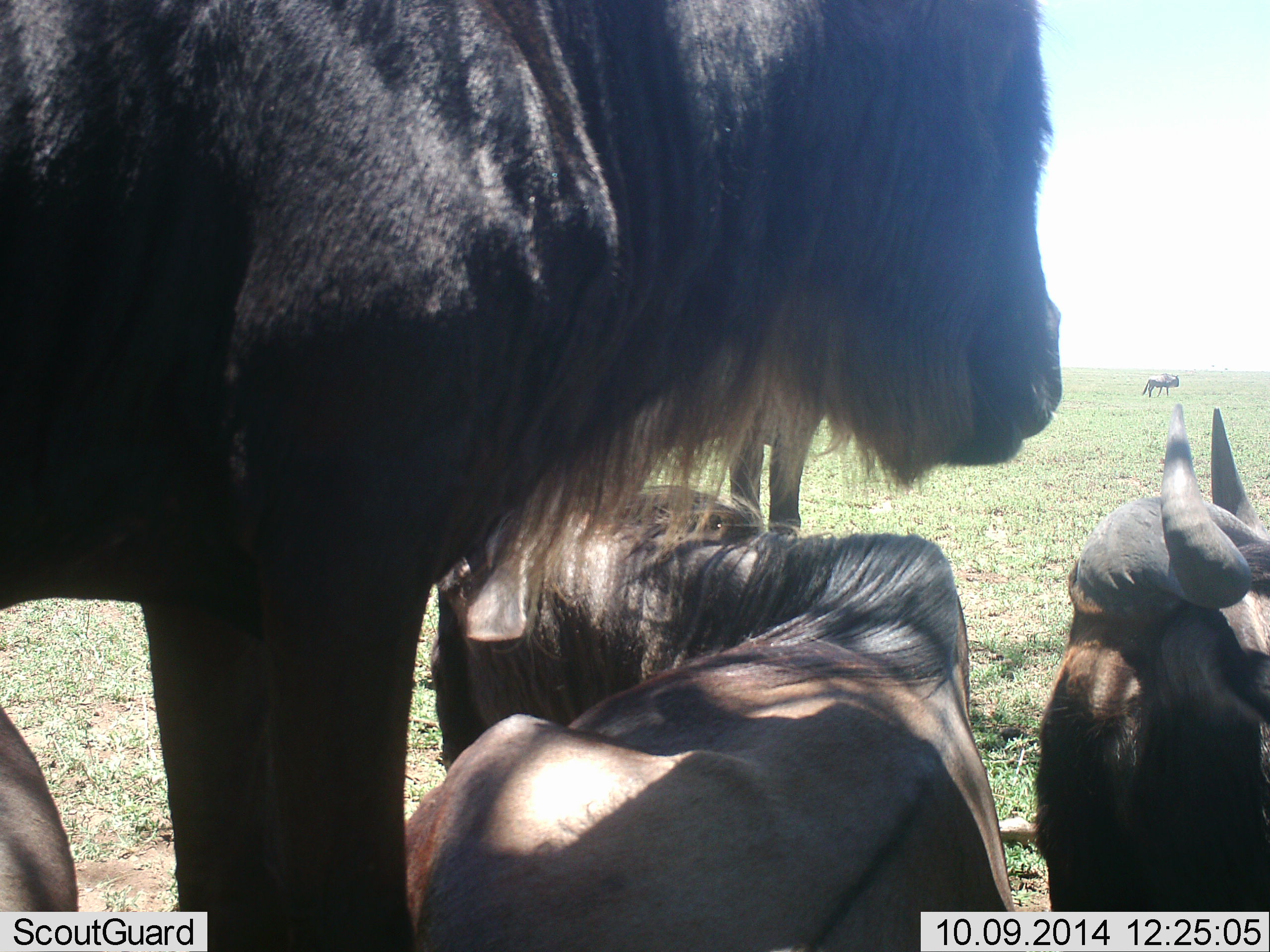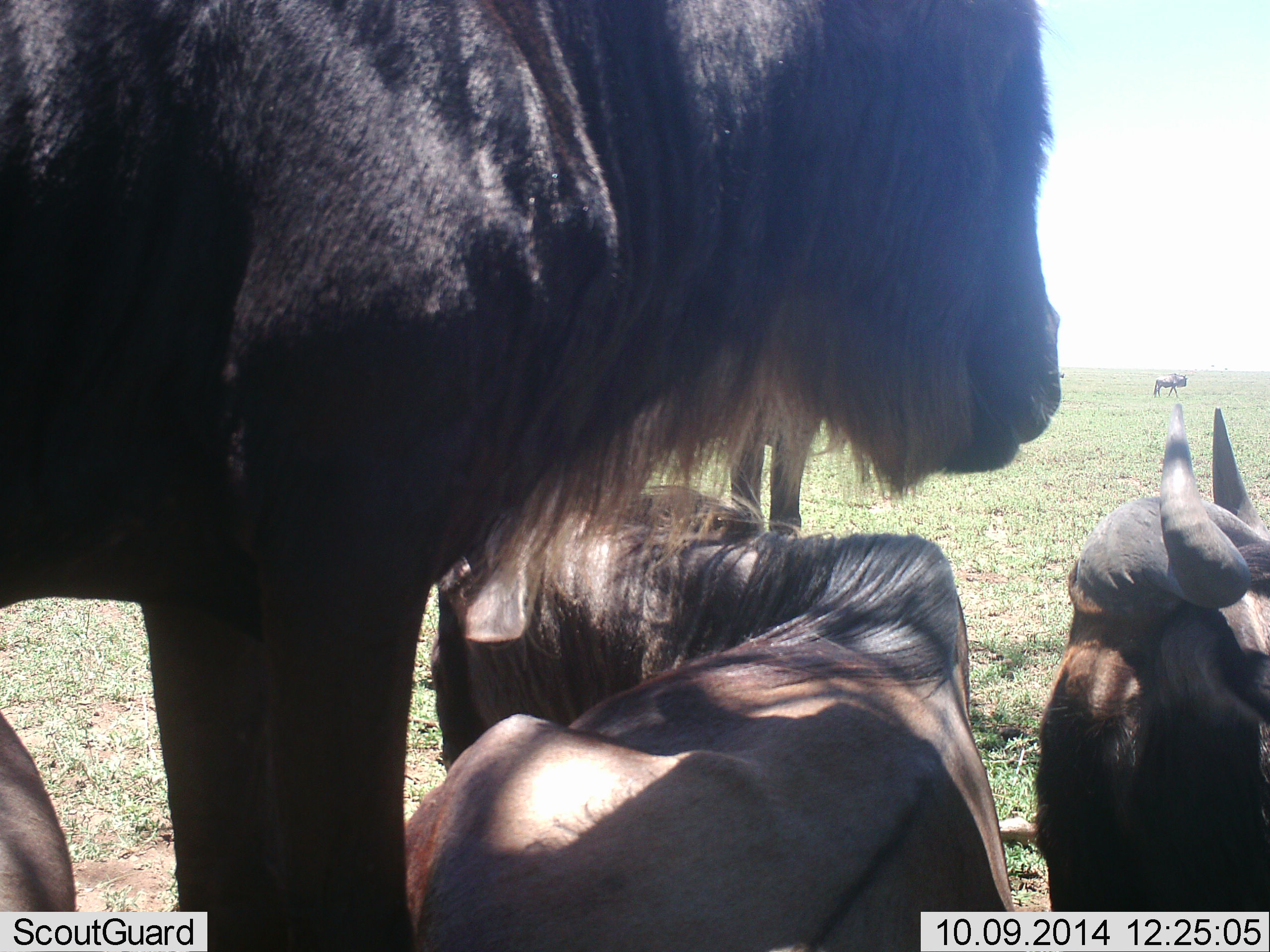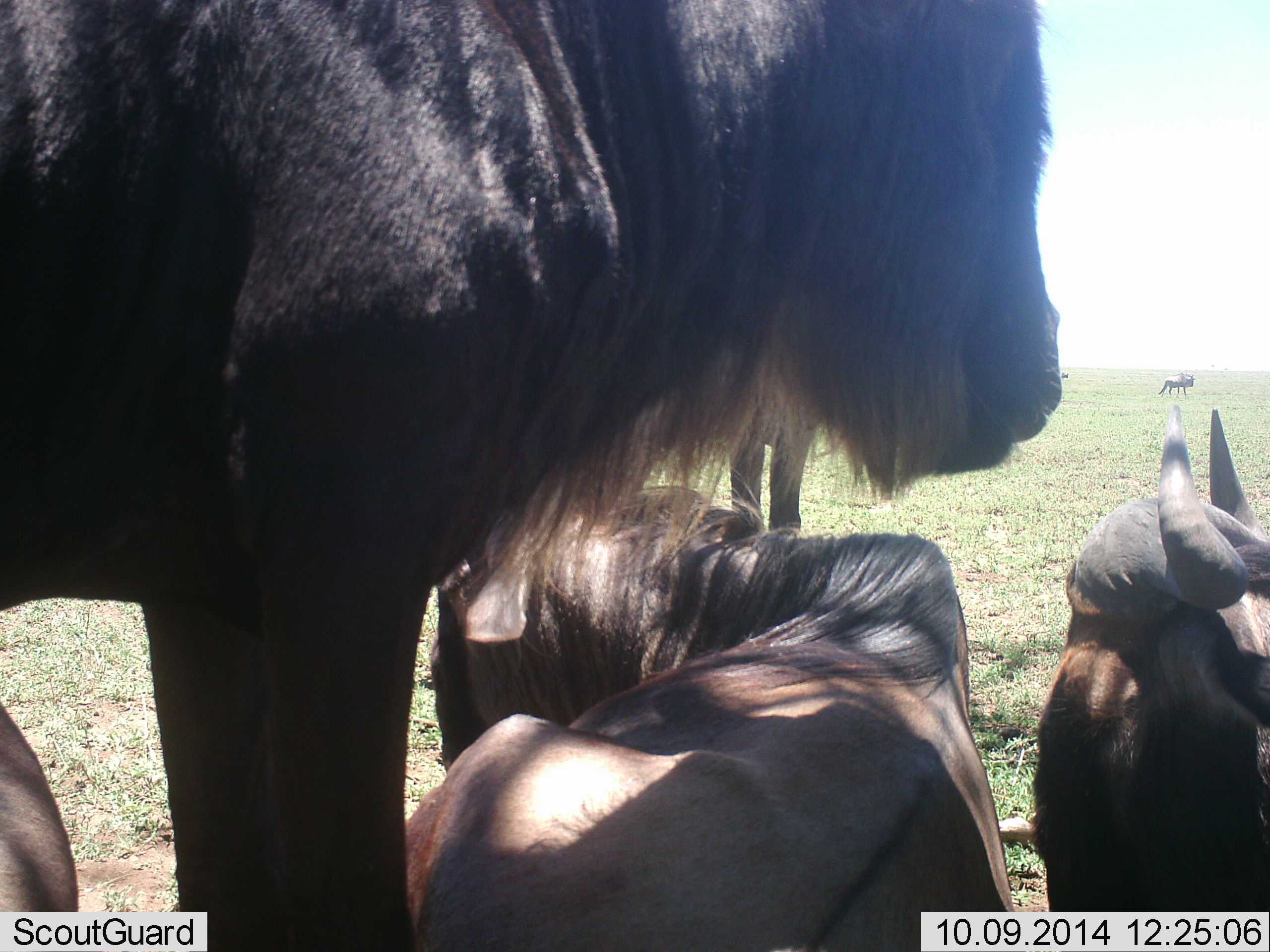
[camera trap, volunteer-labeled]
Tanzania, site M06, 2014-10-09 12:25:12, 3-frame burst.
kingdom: Animalia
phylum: Chordata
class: Mammalia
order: Artiodactyla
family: Bovidae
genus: Connochaetes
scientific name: Connochaetes taurinus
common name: blue wildebeest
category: wildebeest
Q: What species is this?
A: Wildebeest (blue wildebeest) (Connochaetes taurinus).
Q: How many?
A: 5.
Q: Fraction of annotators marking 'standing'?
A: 70%.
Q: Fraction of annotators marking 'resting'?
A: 80%.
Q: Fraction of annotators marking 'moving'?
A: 20%.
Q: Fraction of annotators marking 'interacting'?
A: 10%.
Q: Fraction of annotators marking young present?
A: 0%.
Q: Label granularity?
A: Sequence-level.